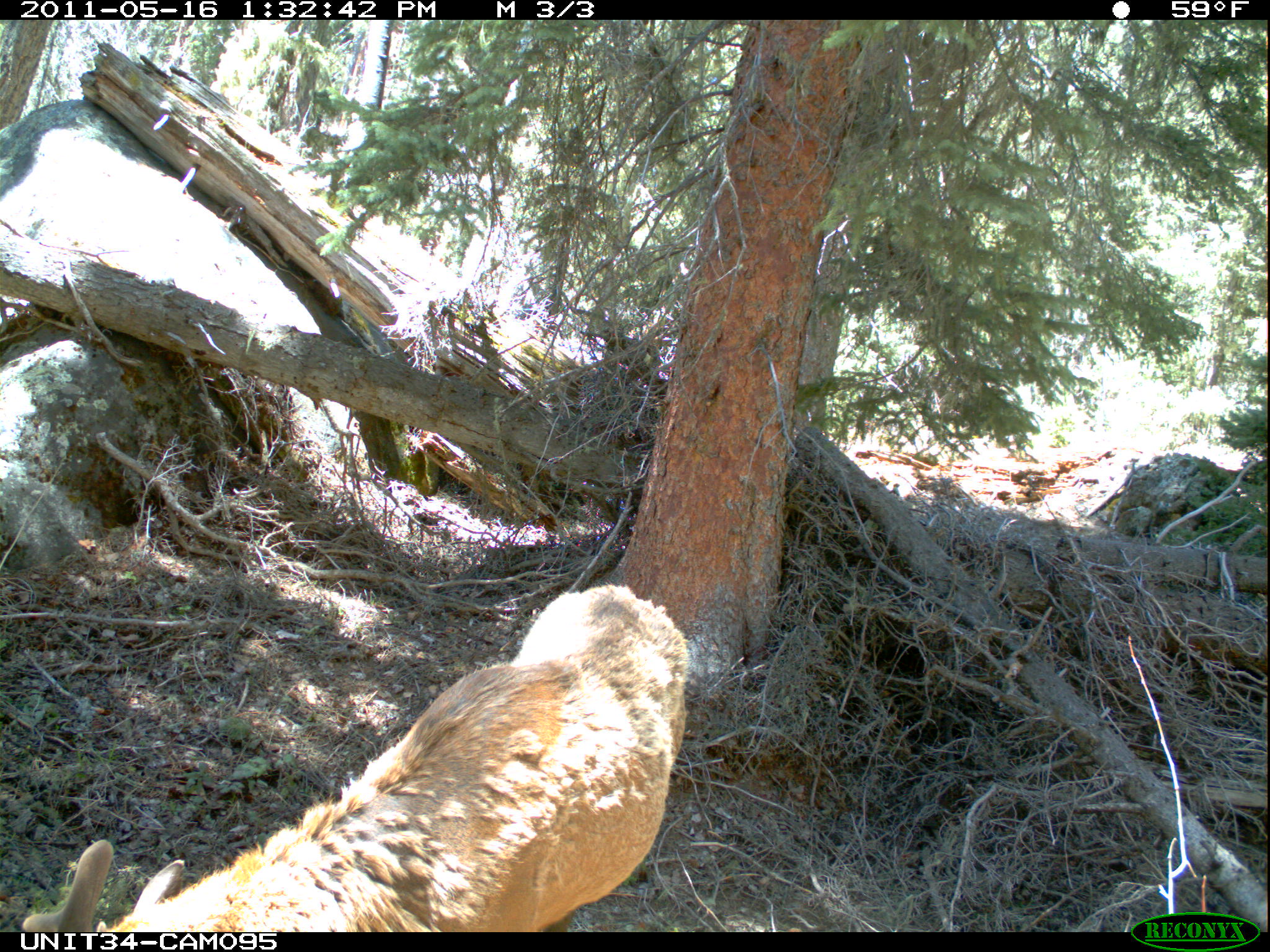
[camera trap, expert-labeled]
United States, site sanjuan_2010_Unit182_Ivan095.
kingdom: Animalia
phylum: Chordata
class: Mammalia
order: Artiodactyla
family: Cervidae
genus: Cervus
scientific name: Cervus elaphus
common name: red deer